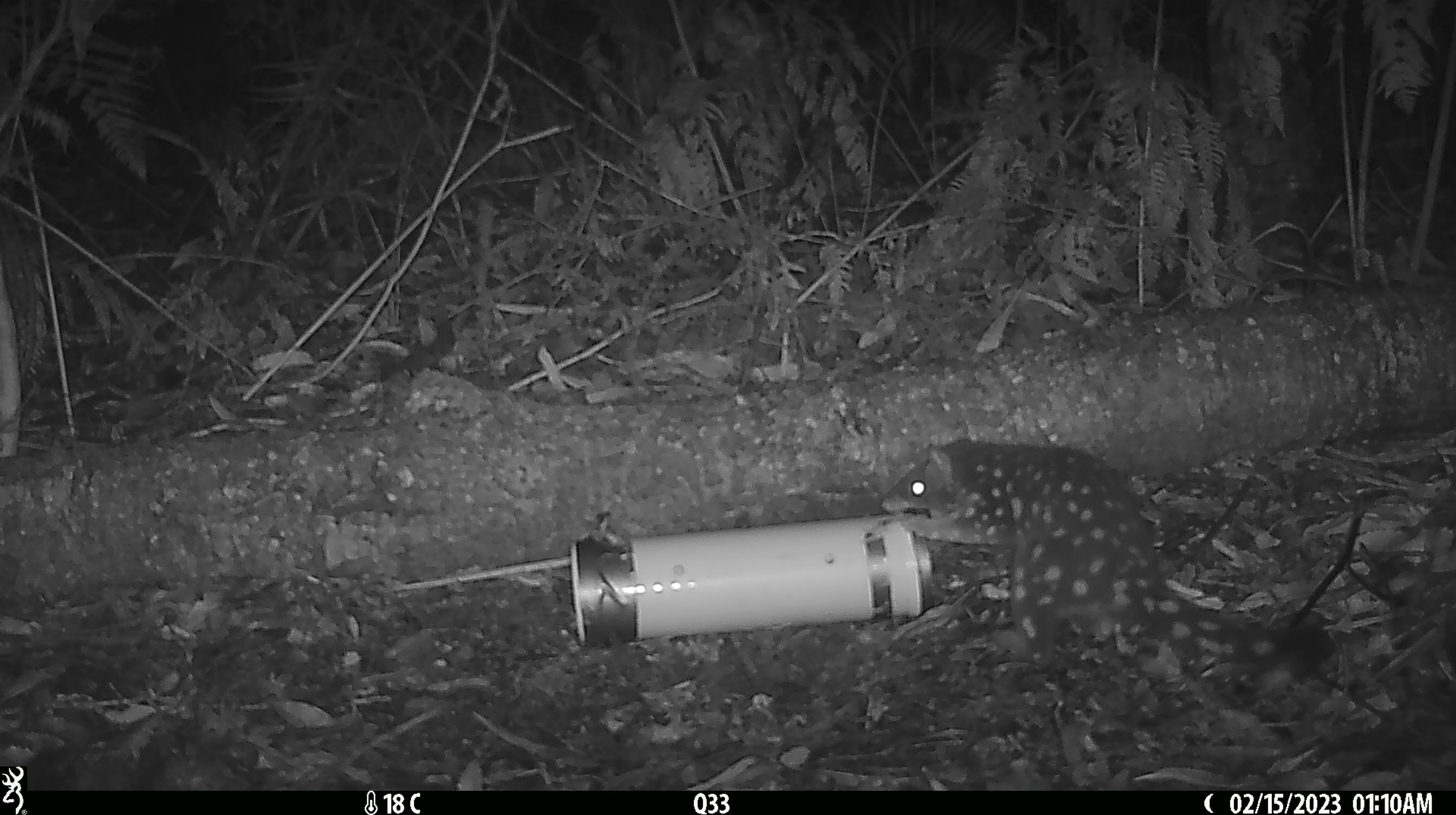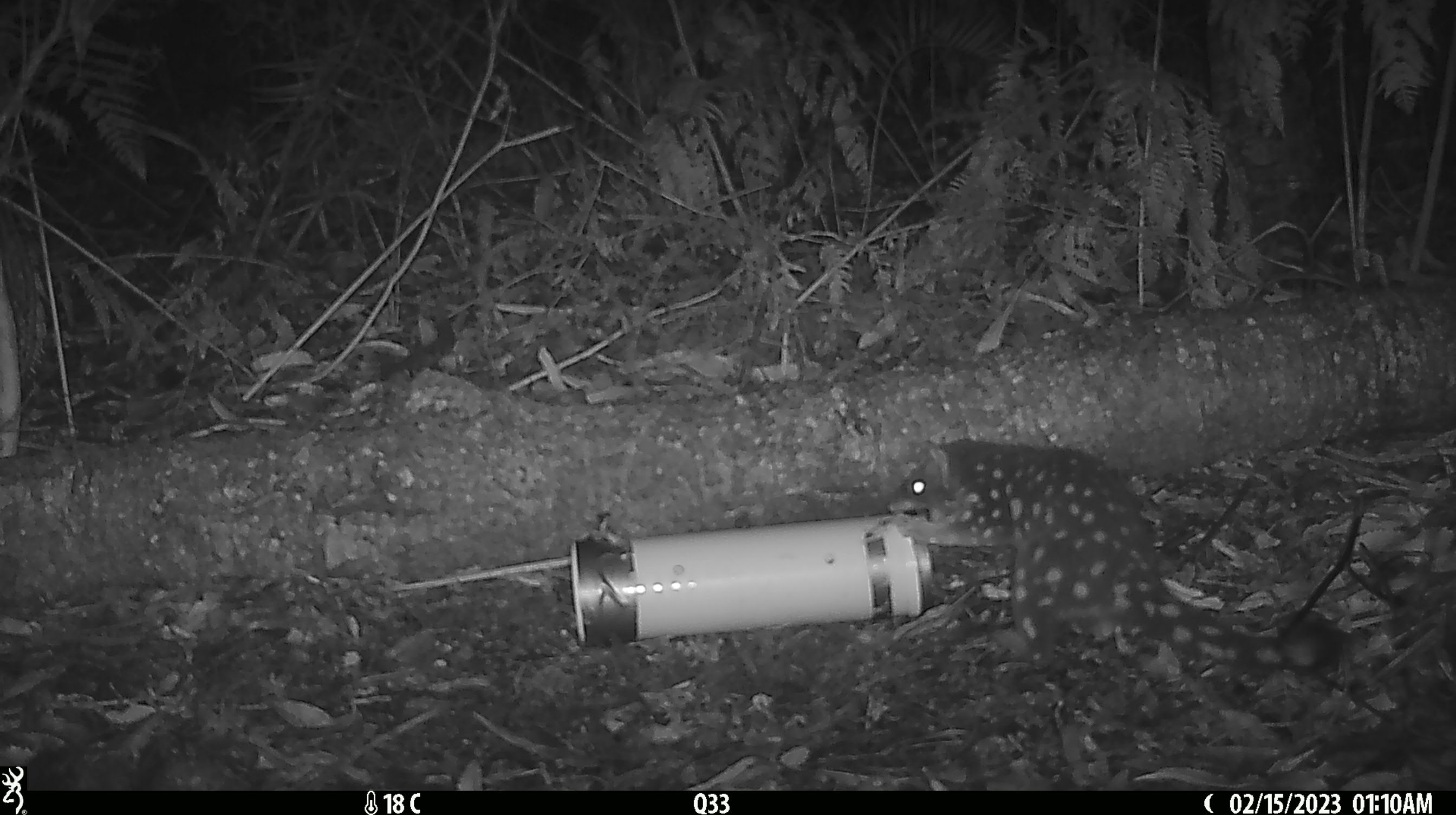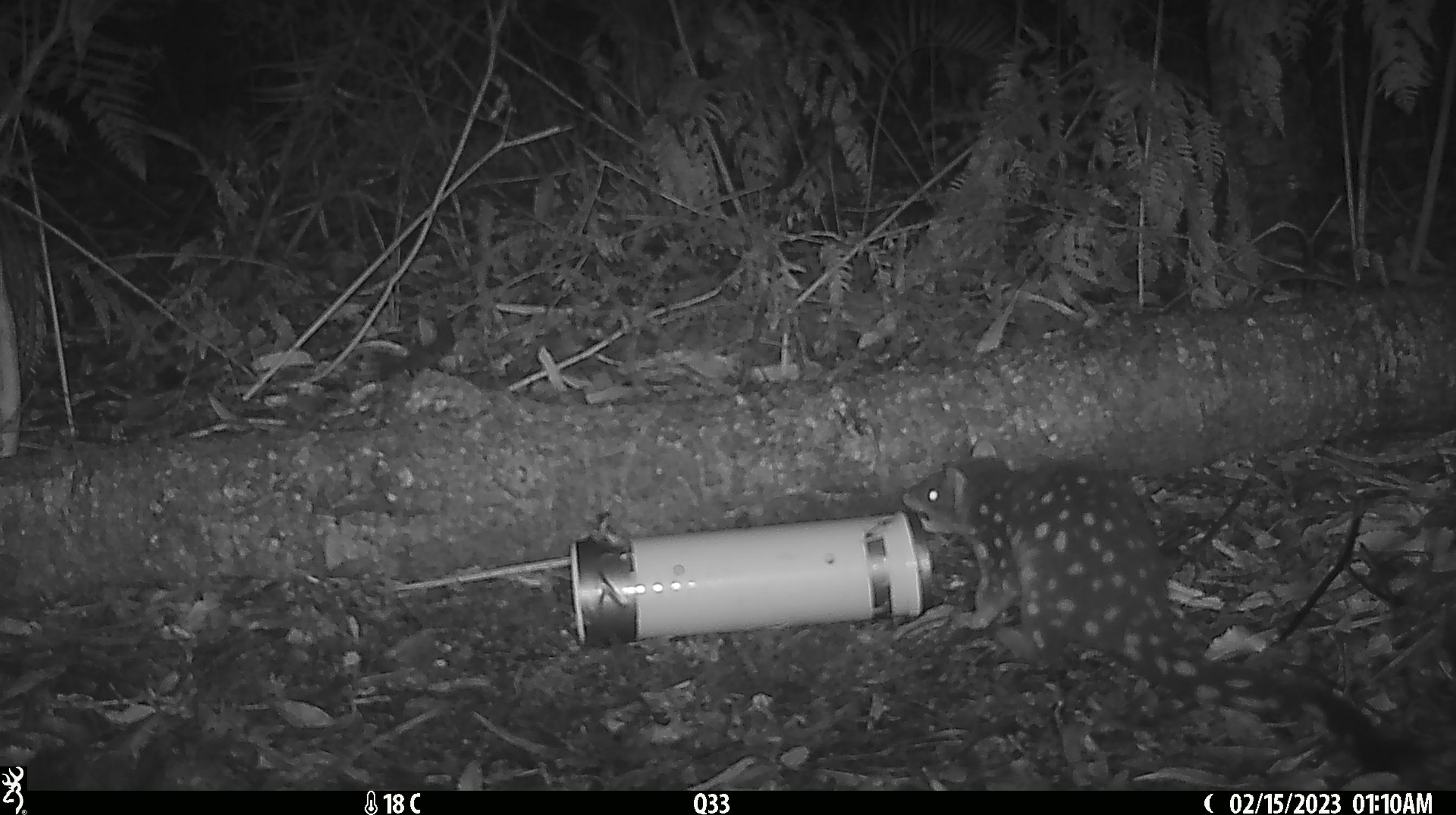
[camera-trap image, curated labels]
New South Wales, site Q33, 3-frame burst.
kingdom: Animalia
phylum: Chordata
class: Mammalia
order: Dasyuromorphia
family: Dasyuridae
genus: Dasyurus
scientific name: Dasyurus maculatus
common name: spotted-tailed quoll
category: quoll